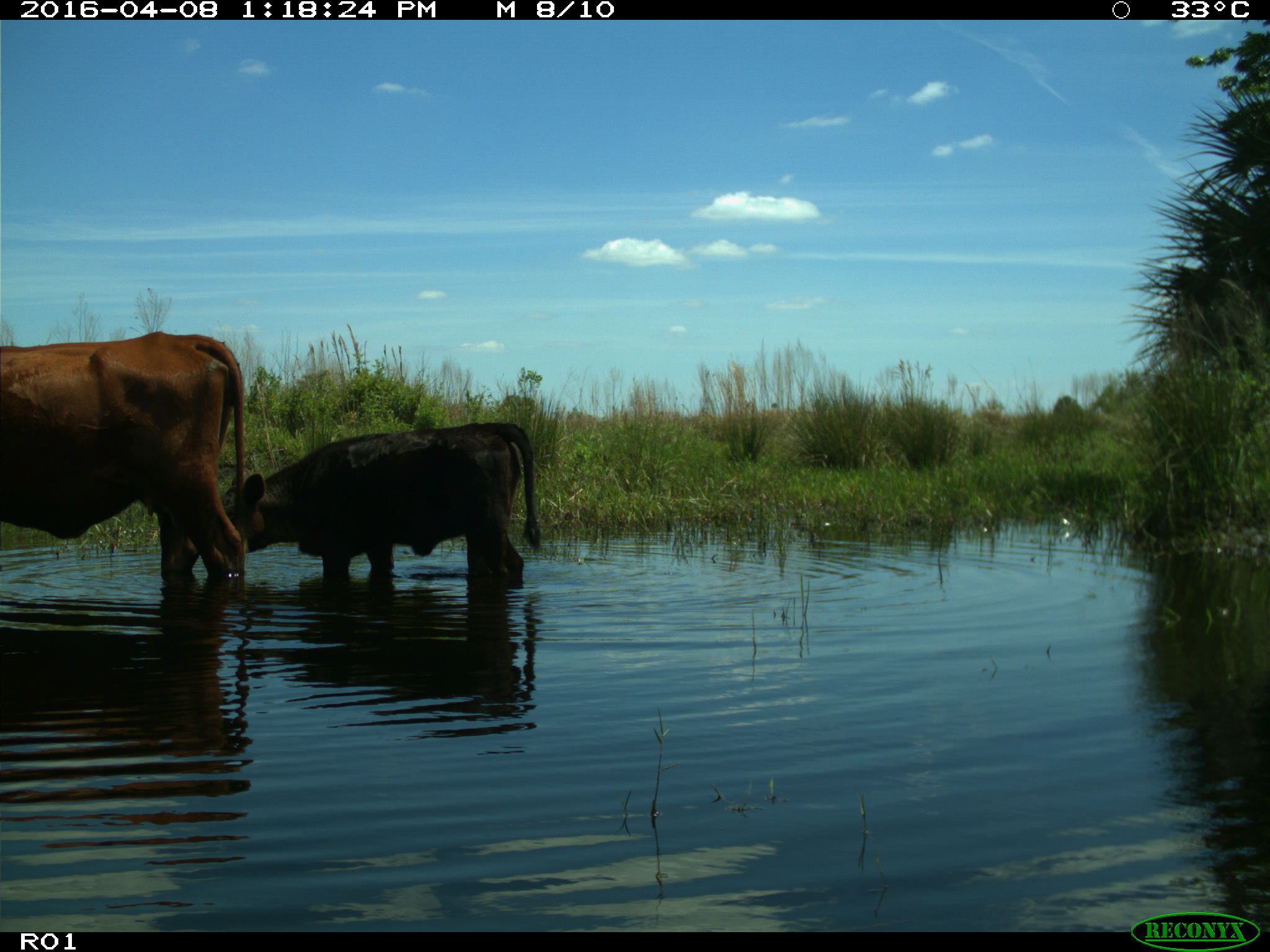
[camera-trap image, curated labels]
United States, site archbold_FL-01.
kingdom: Animalia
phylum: Chordata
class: Mammalia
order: Artiodactyla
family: Bovidae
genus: Bos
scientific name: Bos taurus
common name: domestic cow